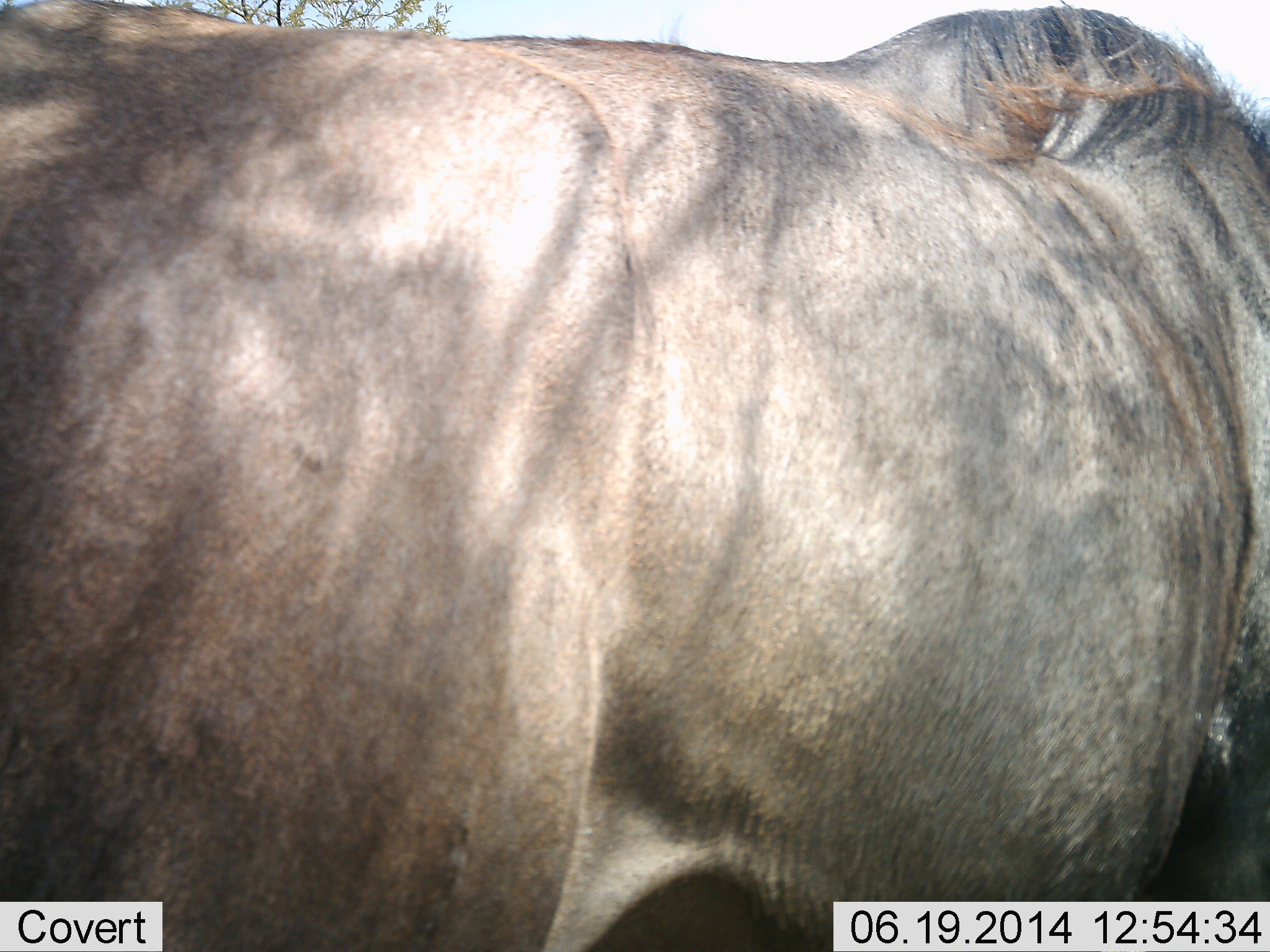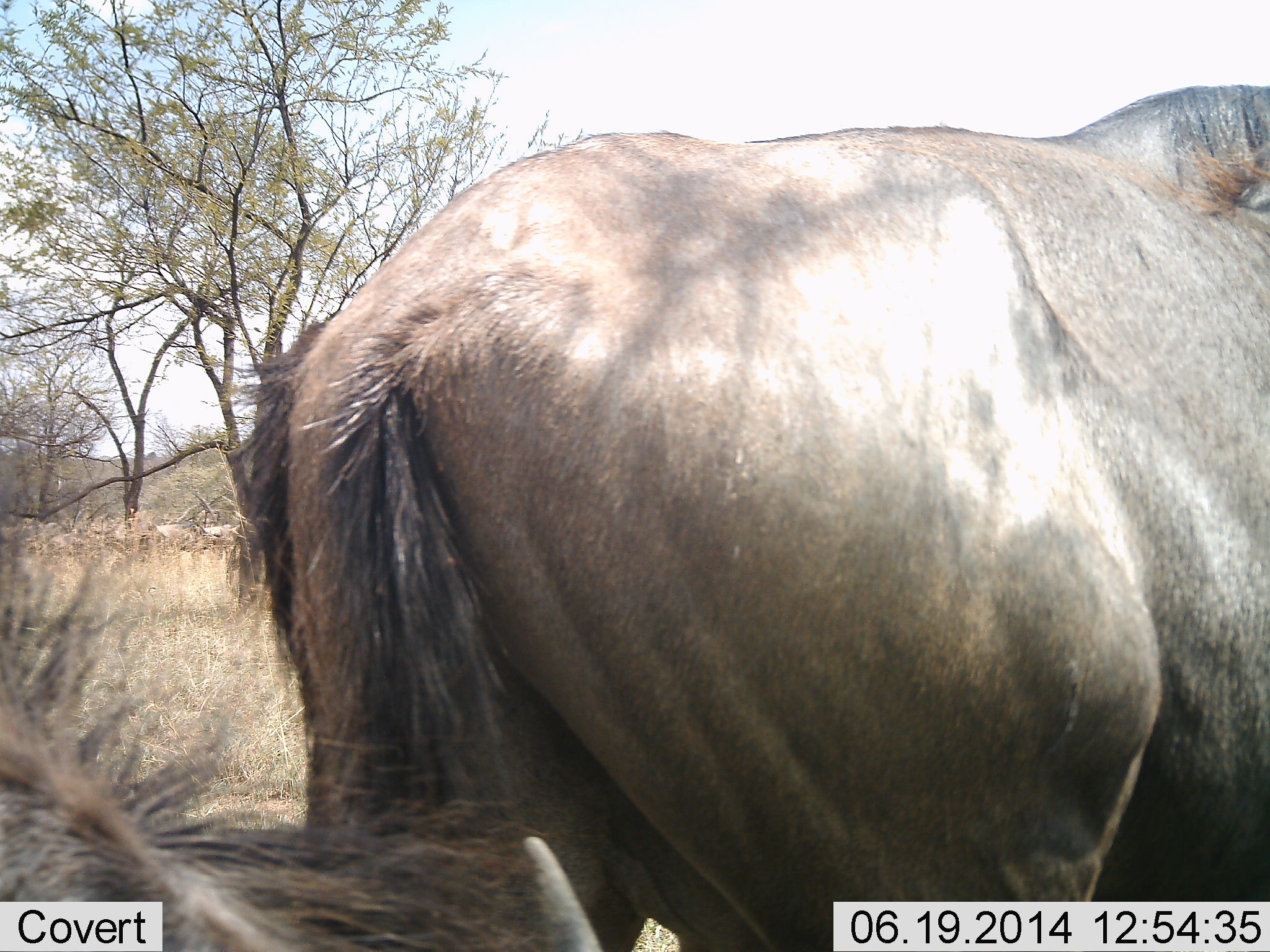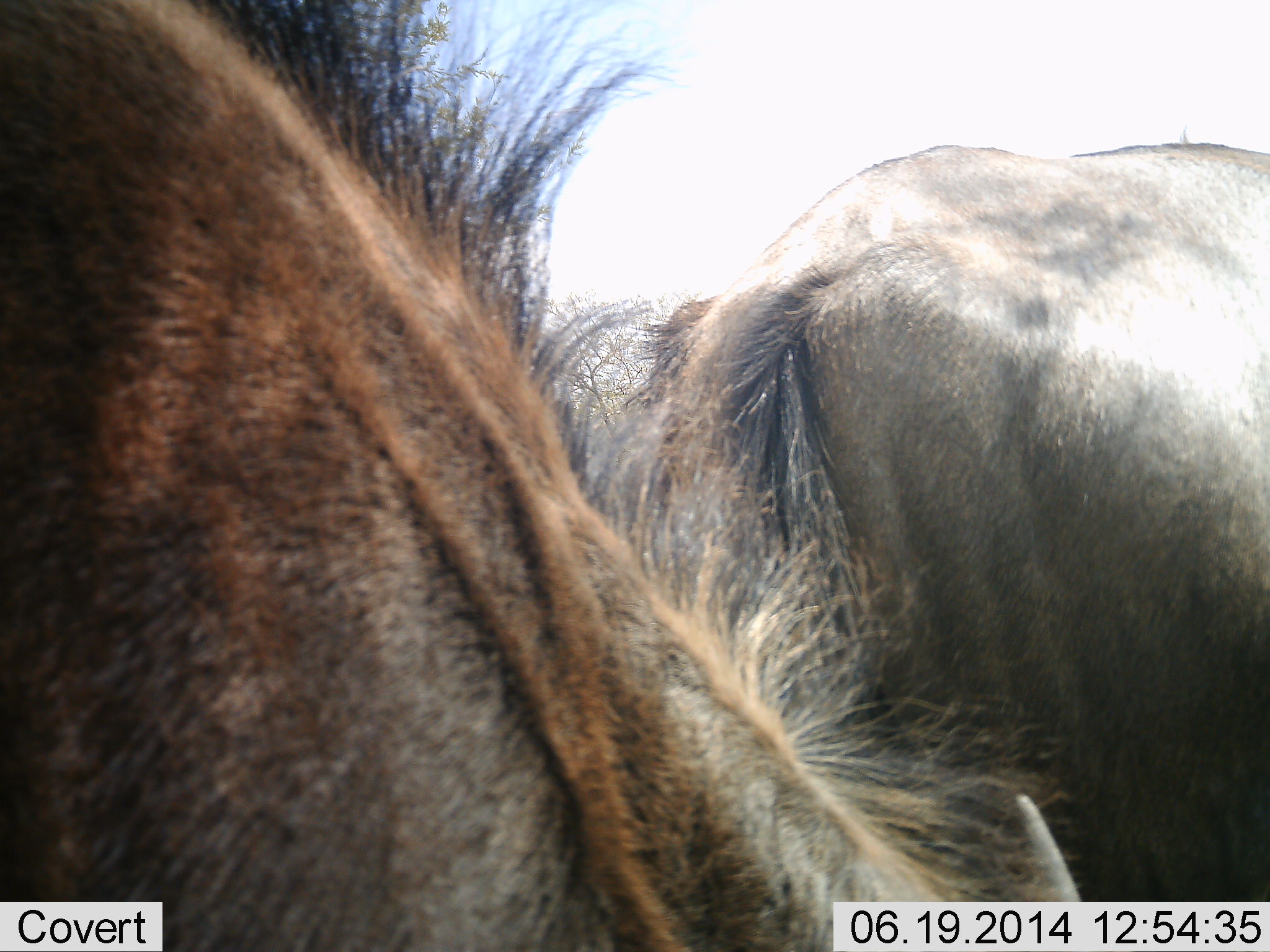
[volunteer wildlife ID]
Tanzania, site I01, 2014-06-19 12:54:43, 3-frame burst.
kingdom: Animalia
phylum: Chordata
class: Mammalia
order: Artiodactyla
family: Bovidae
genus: Connochaetes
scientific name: Connochaetes taurinus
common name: blue wildebeest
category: wildebeest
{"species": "wildebeest (blue wildebeest) (Connochaetes taurinus)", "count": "2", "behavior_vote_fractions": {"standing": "30%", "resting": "10%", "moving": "90%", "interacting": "10%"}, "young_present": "0%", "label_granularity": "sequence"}